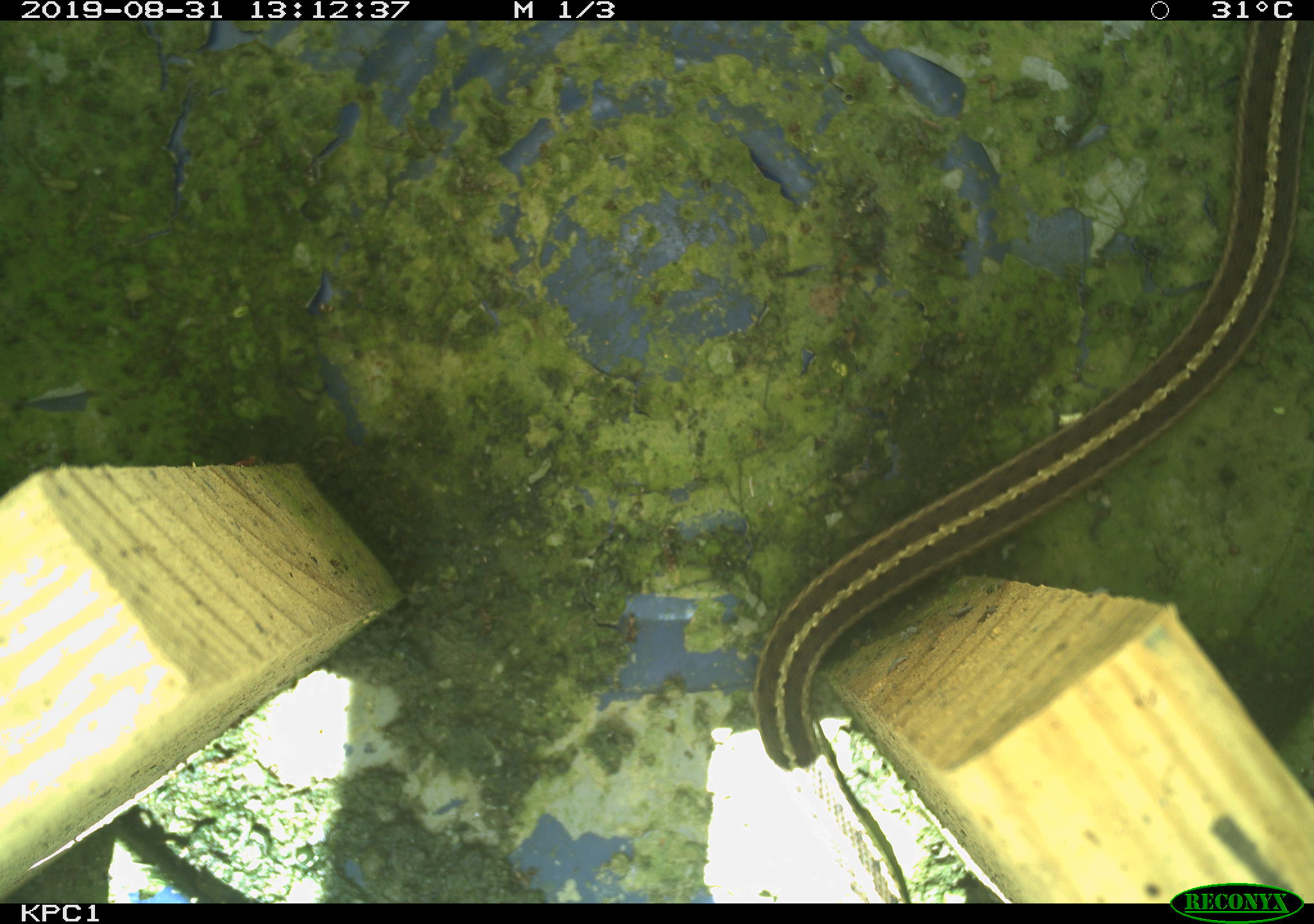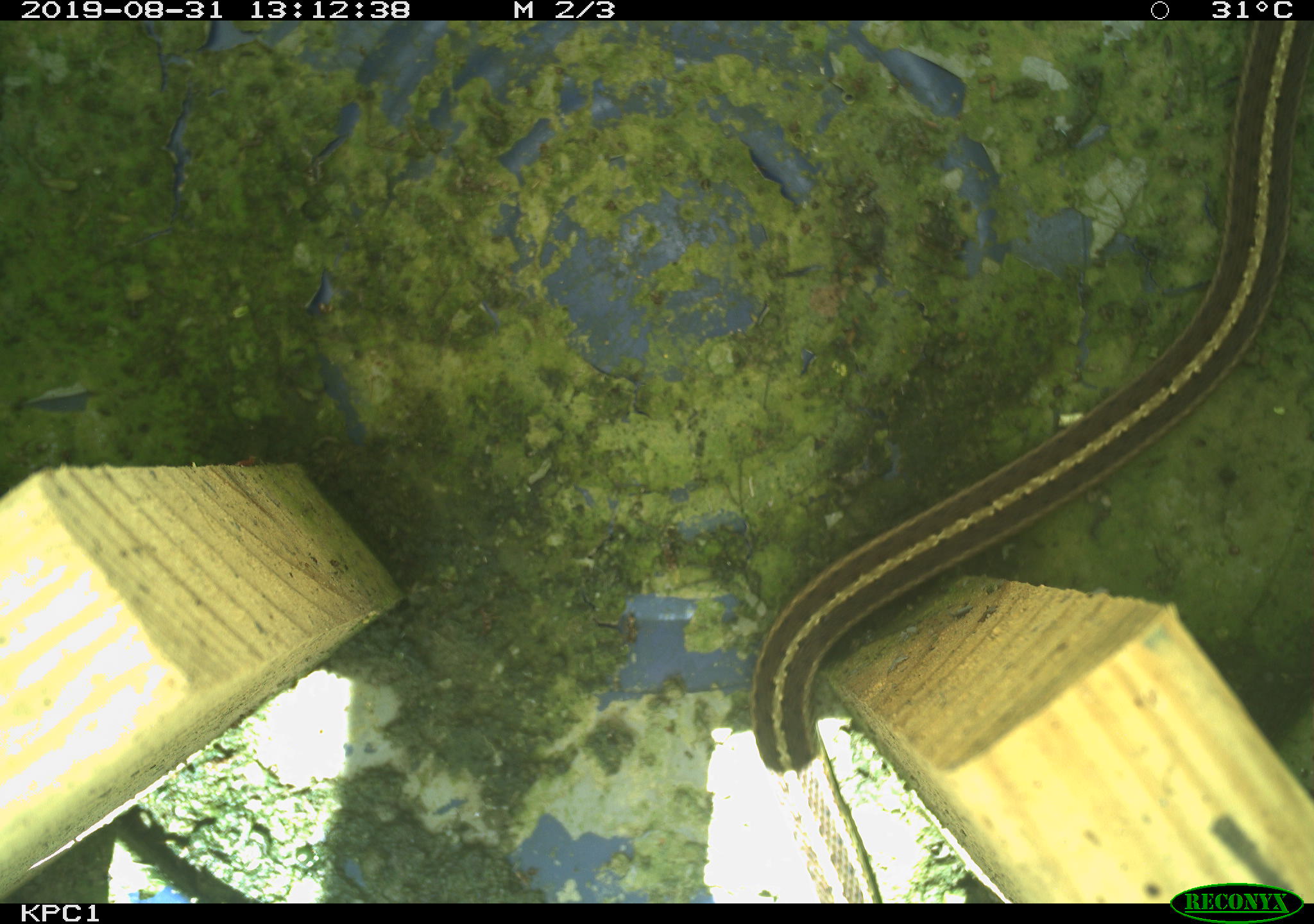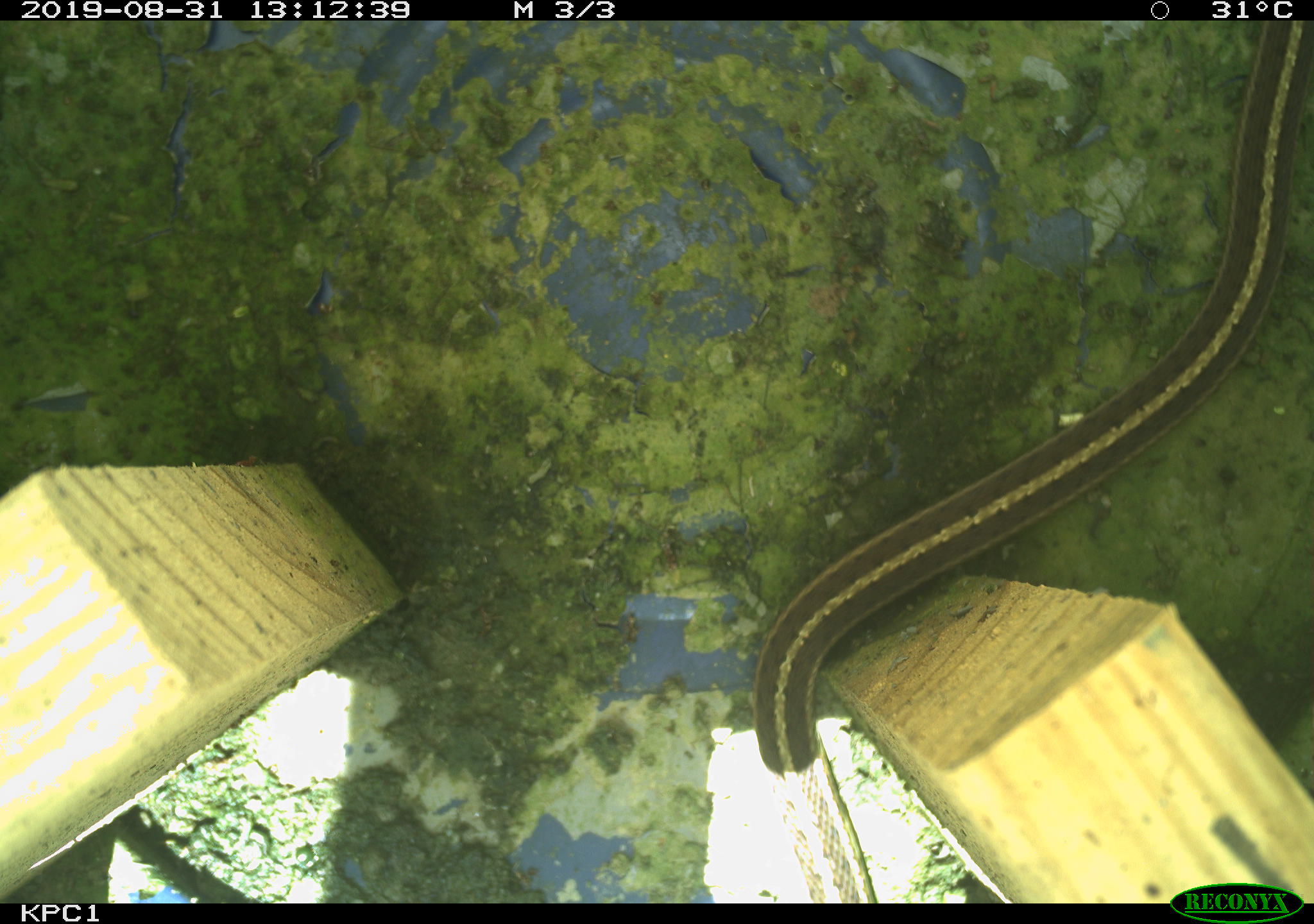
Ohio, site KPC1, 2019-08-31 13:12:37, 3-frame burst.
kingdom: Animalia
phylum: Chordata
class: Reptilia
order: Squamata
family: Colubridae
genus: Thamnophis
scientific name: Thamnophis sirtalis sirtalis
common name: eastern gartersnake